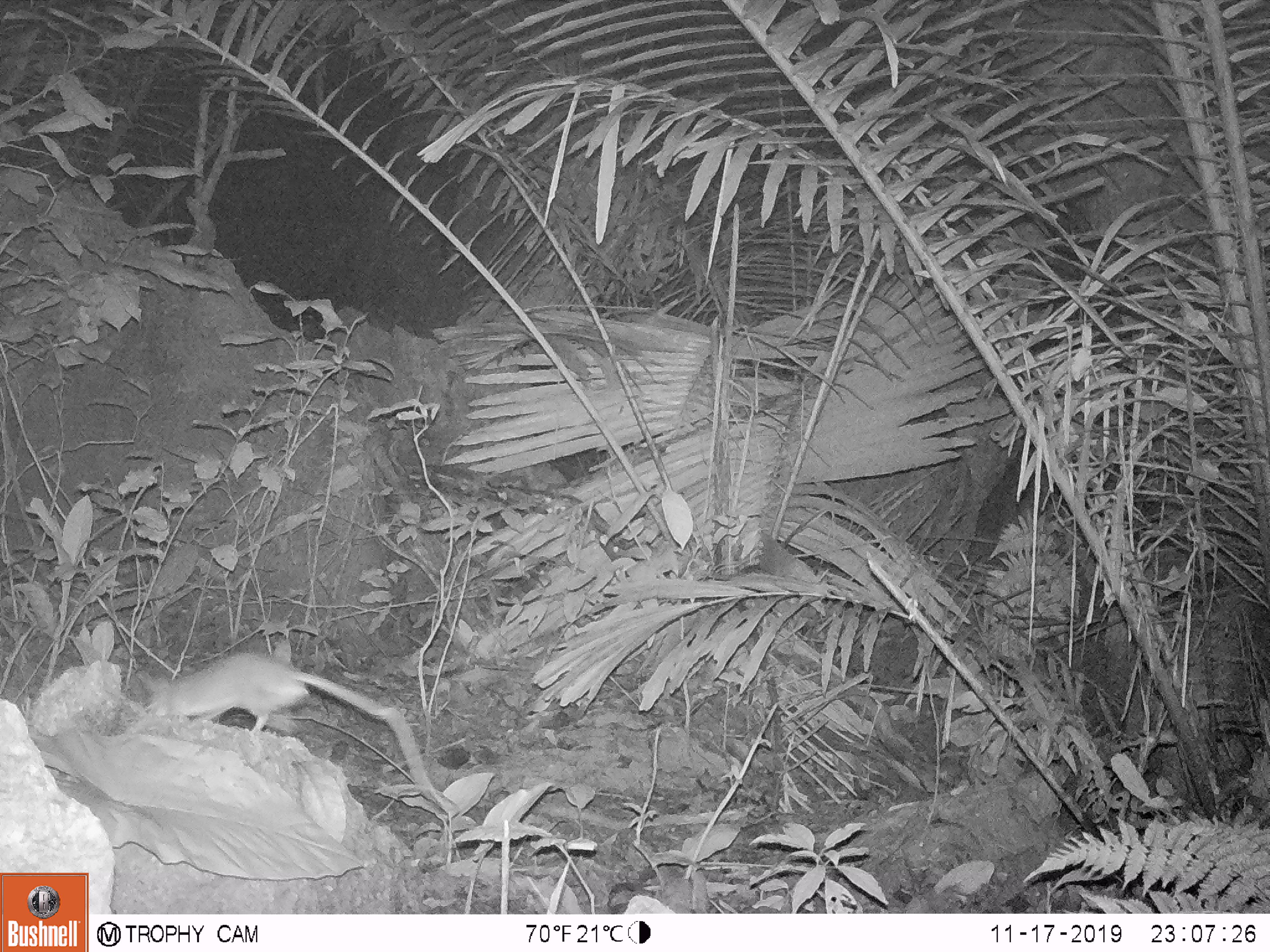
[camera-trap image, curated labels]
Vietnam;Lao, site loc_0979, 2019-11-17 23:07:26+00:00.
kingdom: Animalia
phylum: Chordata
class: Mammalia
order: Rodentia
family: Muridae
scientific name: Muridae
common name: old-world mice and rats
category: unidentified murid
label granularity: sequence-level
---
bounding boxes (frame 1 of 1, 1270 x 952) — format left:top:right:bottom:
unidentified murid: 139:650:451:811